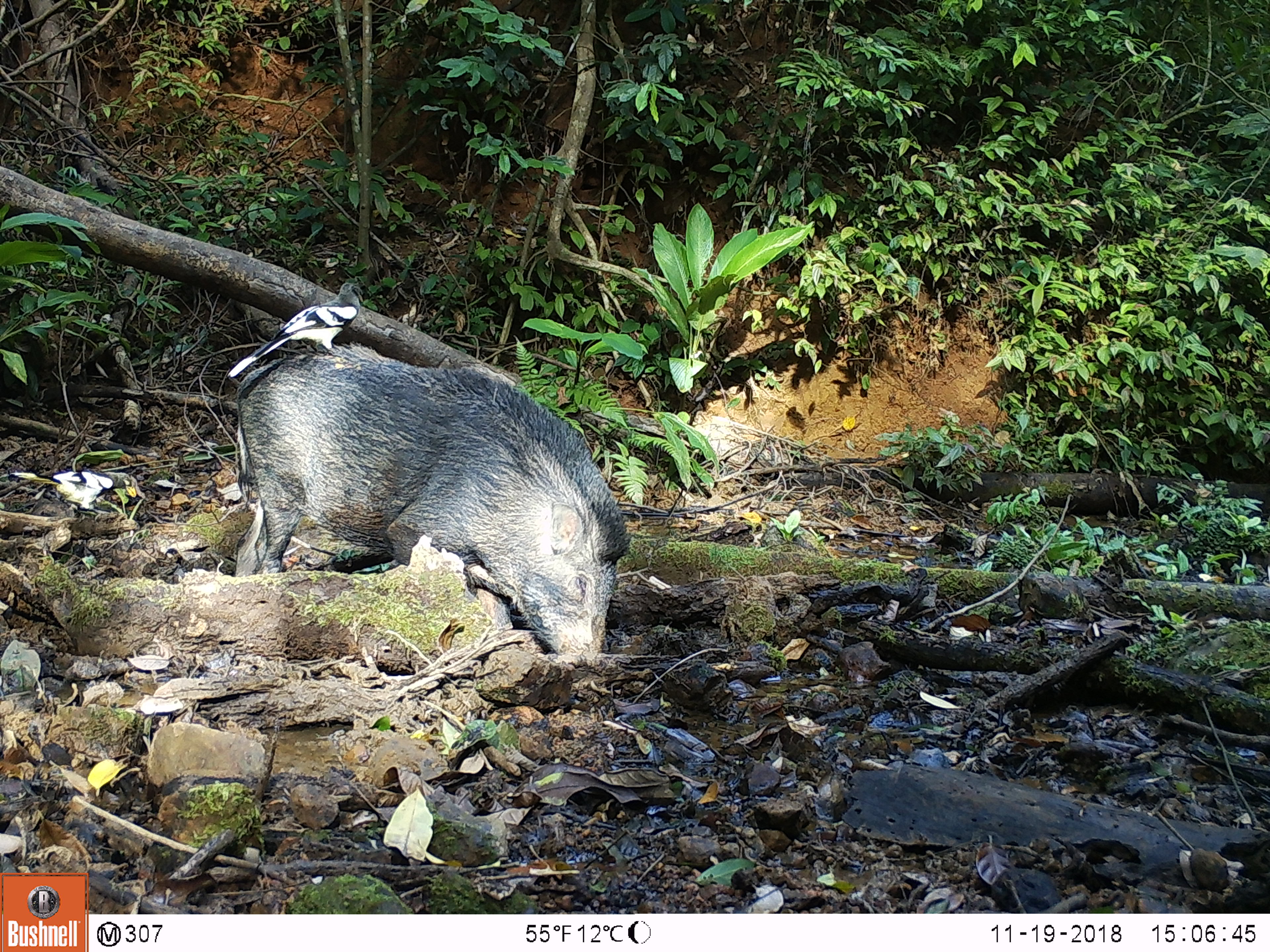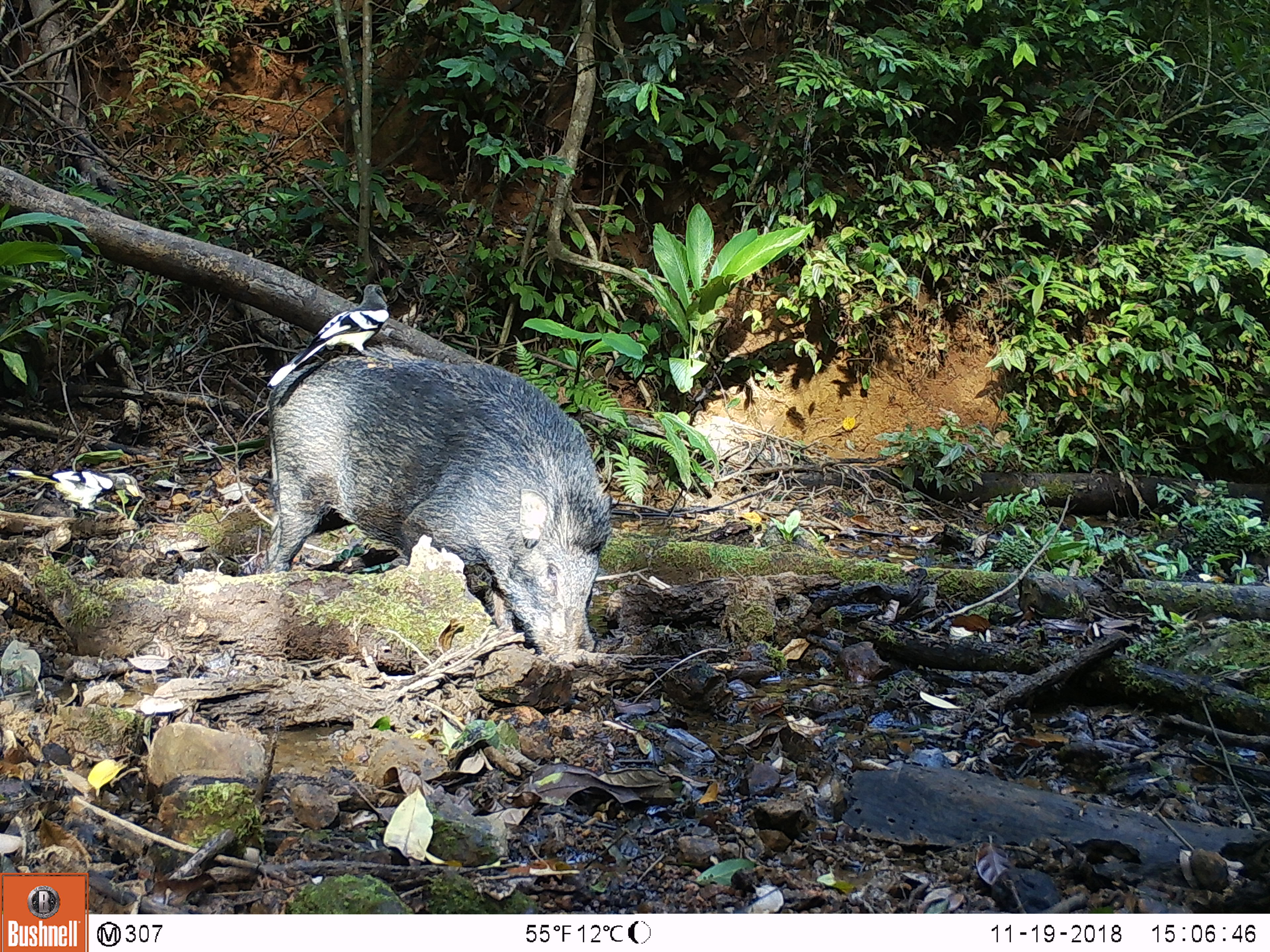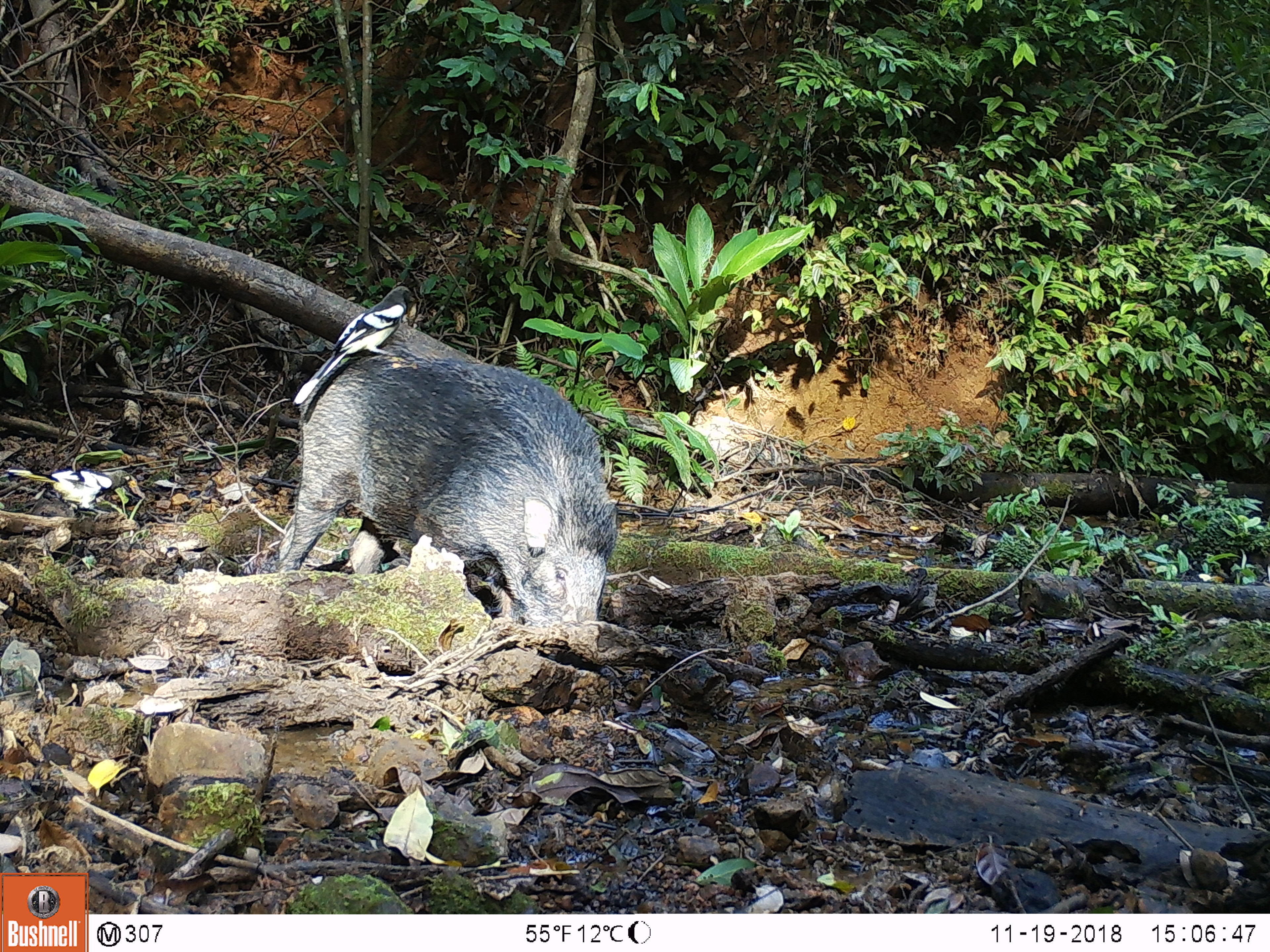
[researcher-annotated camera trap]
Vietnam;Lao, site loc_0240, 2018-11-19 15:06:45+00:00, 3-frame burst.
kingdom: Animalia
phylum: Chordata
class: Mammalia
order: Artiodactyla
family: Suidae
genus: Sus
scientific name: Sus scrofa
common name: eurasian wild pig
Eurasian wild pig (Sus scrofa). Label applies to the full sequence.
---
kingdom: Animalia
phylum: Chordata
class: Aves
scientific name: Aves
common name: bird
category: unidentified bird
Unidentified bird (bird) (Aves). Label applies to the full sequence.